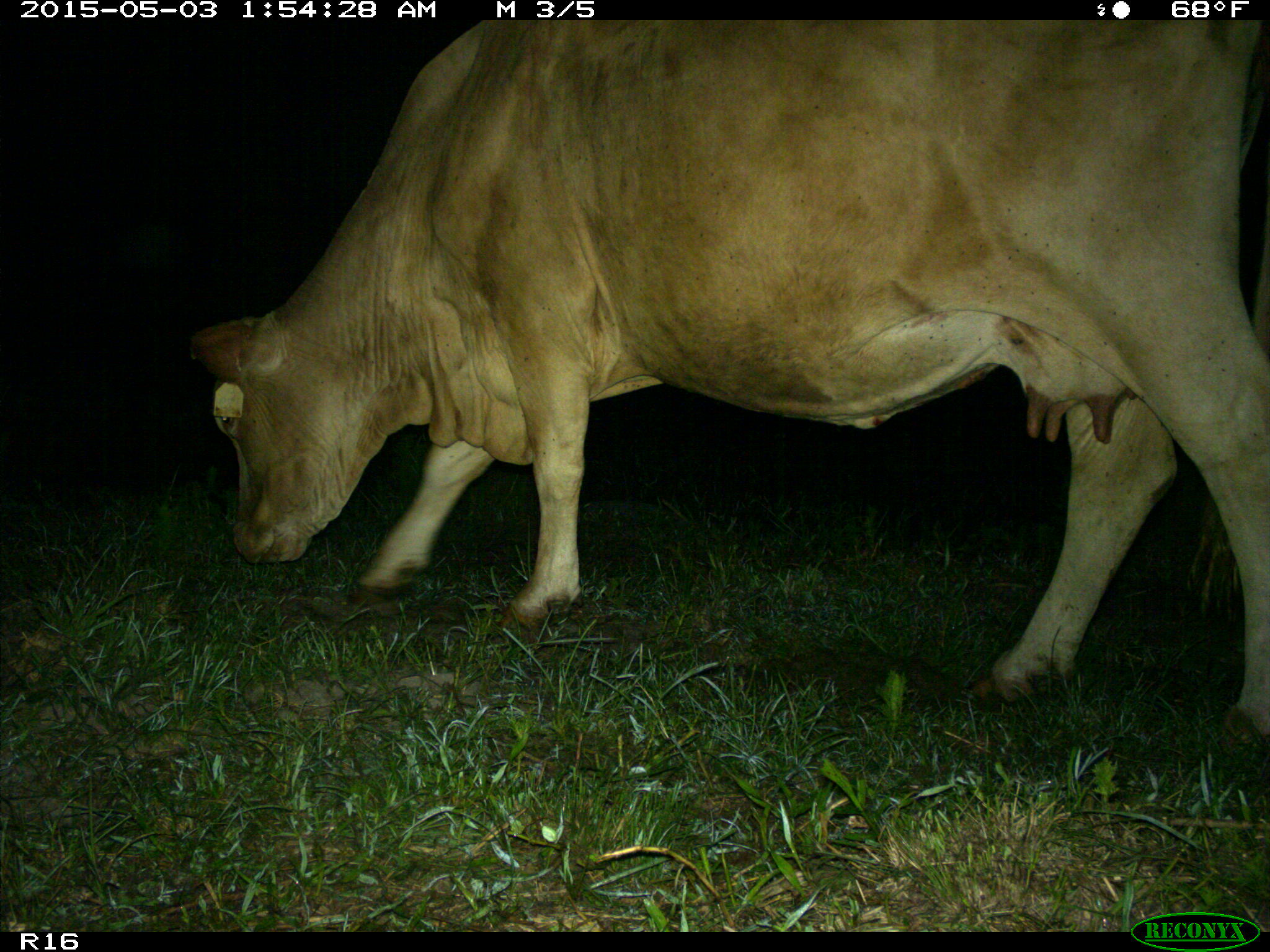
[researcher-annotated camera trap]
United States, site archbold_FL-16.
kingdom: Animalia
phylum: Chordata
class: Mammalia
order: Artiodactyla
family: Bovidae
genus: Bos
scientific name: Bos taurus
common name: domestic cow